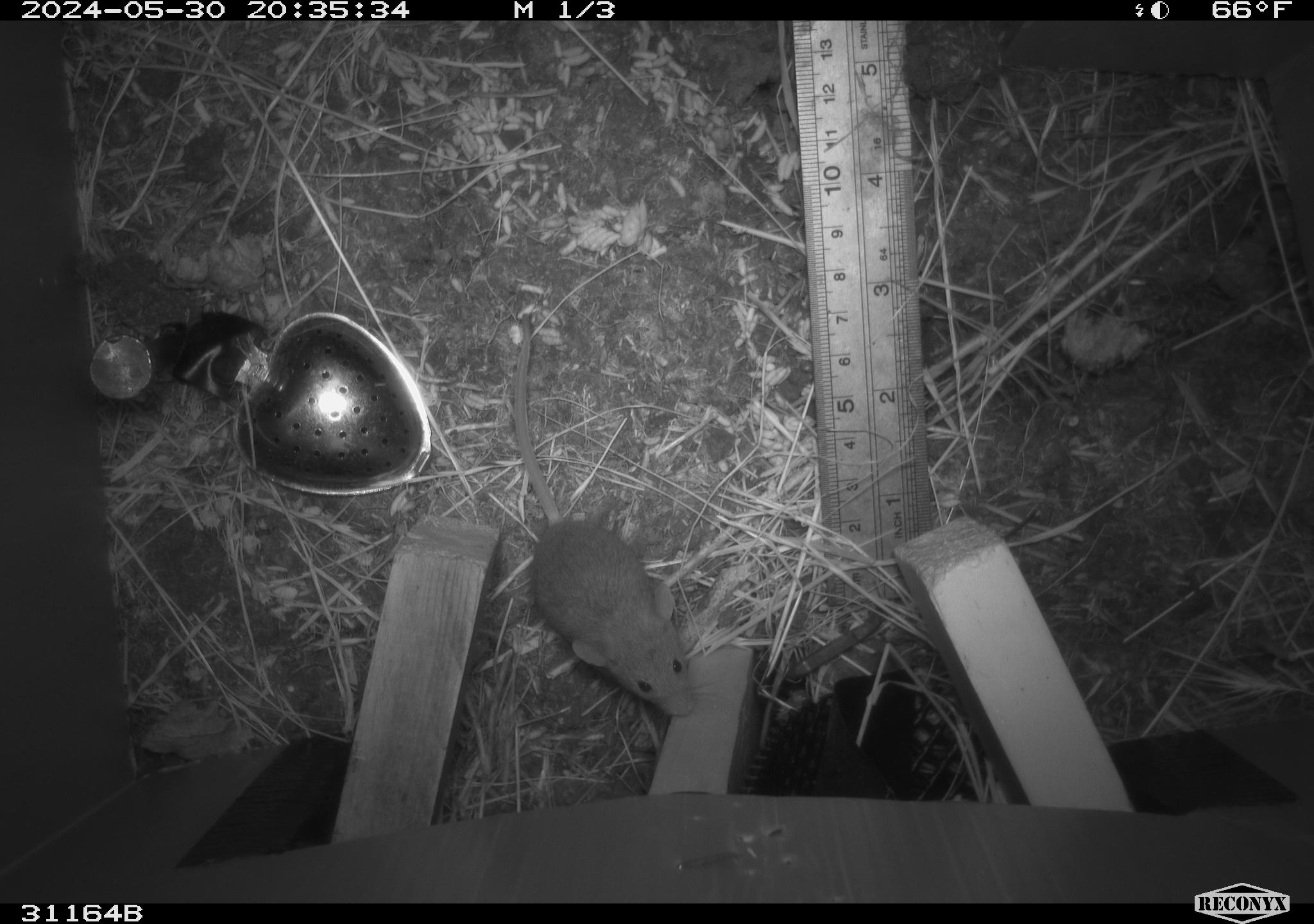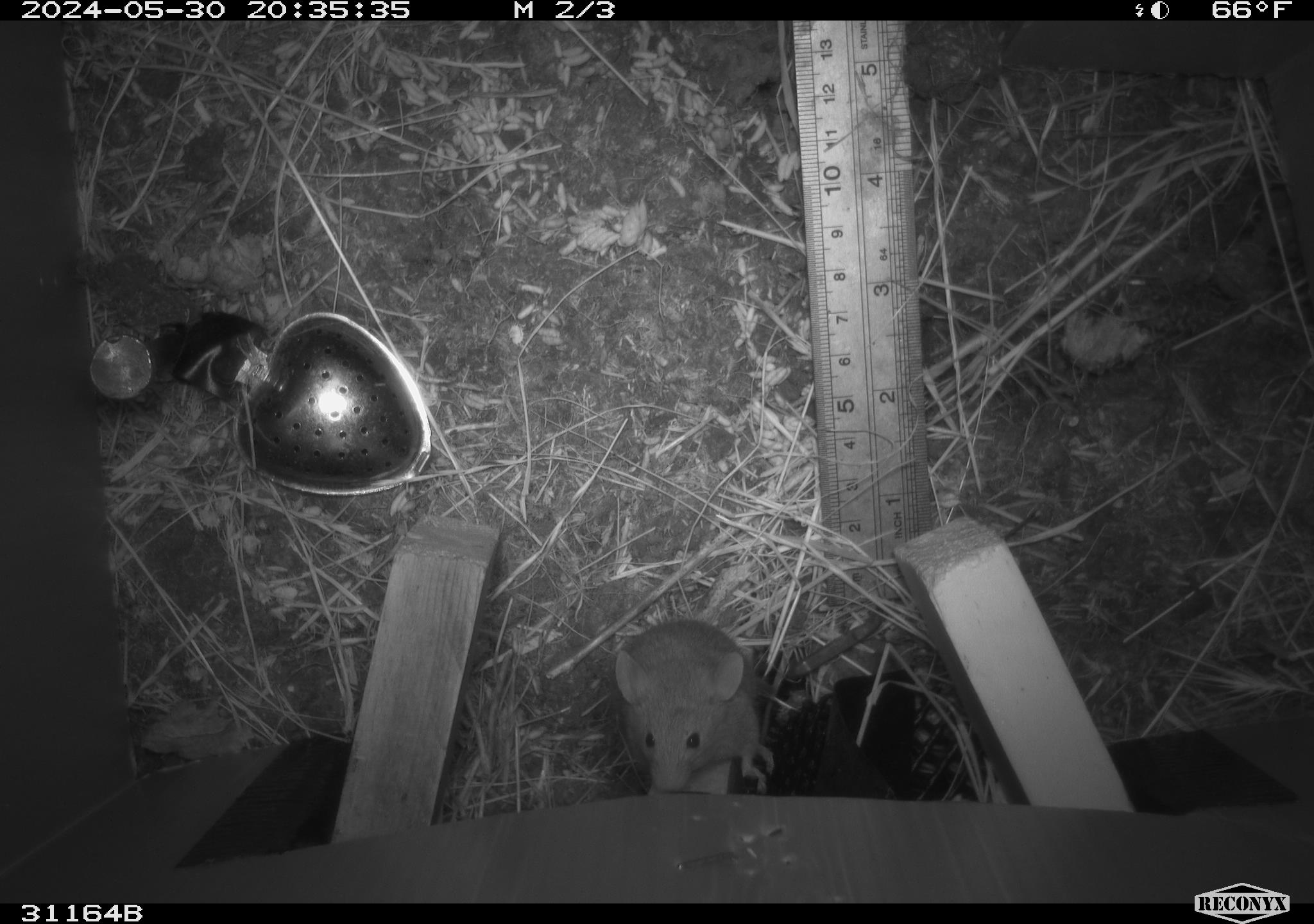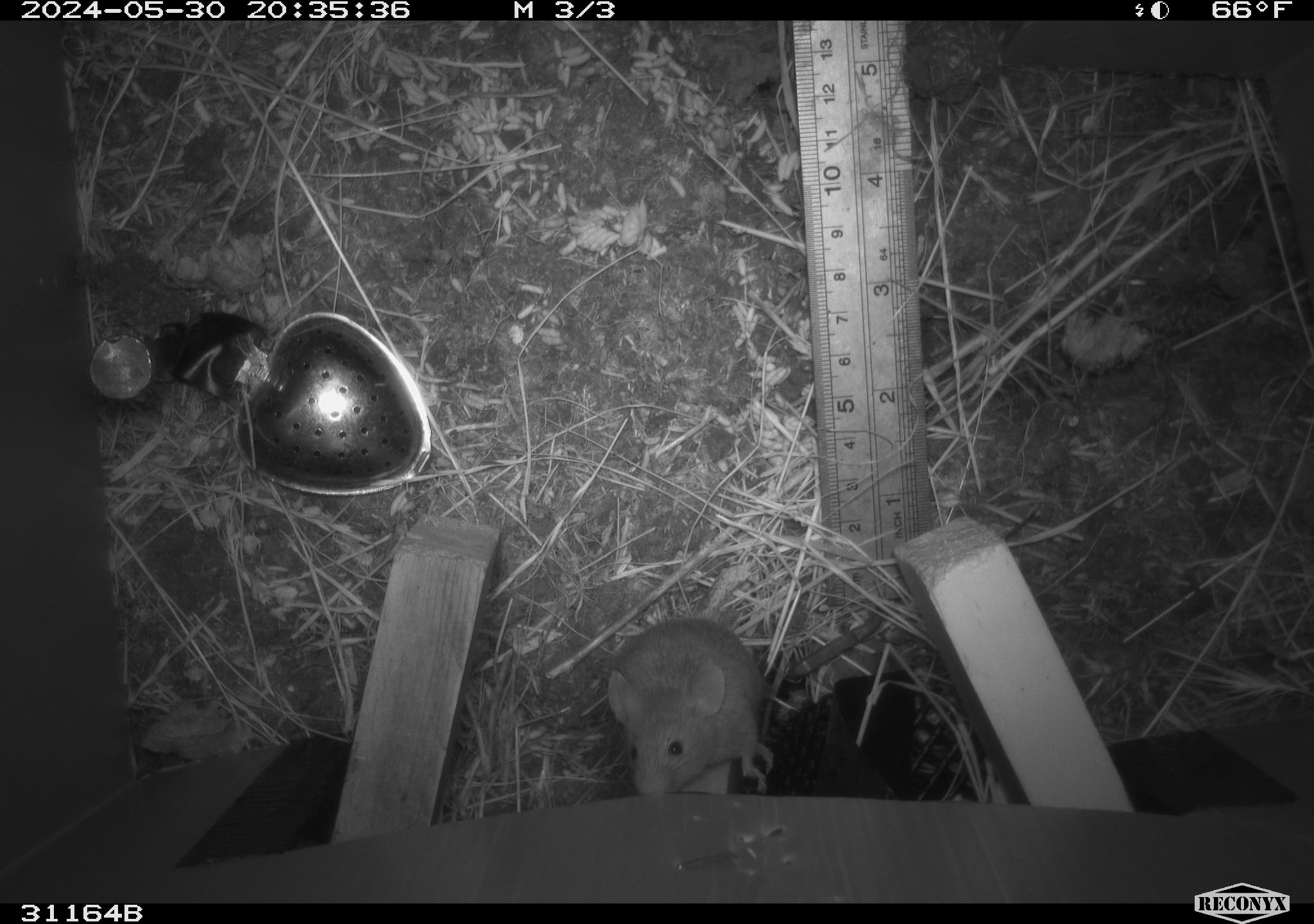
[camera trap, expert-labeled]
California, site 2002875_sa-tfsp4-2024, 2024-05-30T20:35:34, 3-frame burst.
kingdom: Animalia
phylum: Chordata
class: Mammalia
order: Rodentia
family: Muridae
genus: Mus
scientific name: Mus musculus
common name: house mouse